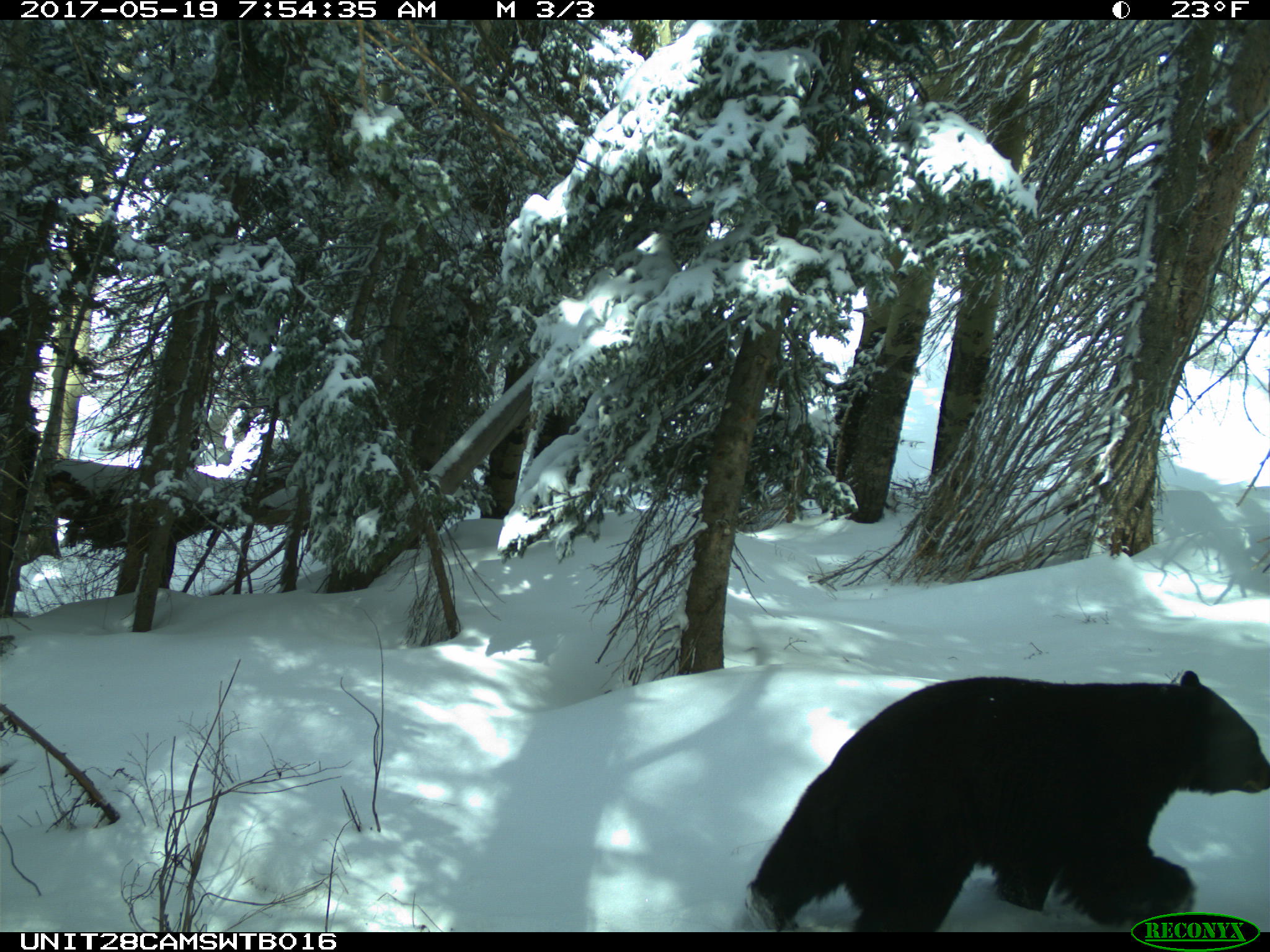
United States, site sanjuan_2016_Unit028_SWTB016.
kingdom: Animalia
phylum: Chordata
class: Mammalia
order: Carnivora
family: Ursidae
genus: Ursus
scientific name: Ursus americanus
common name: american black bear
Ursus americanus (american black bear).